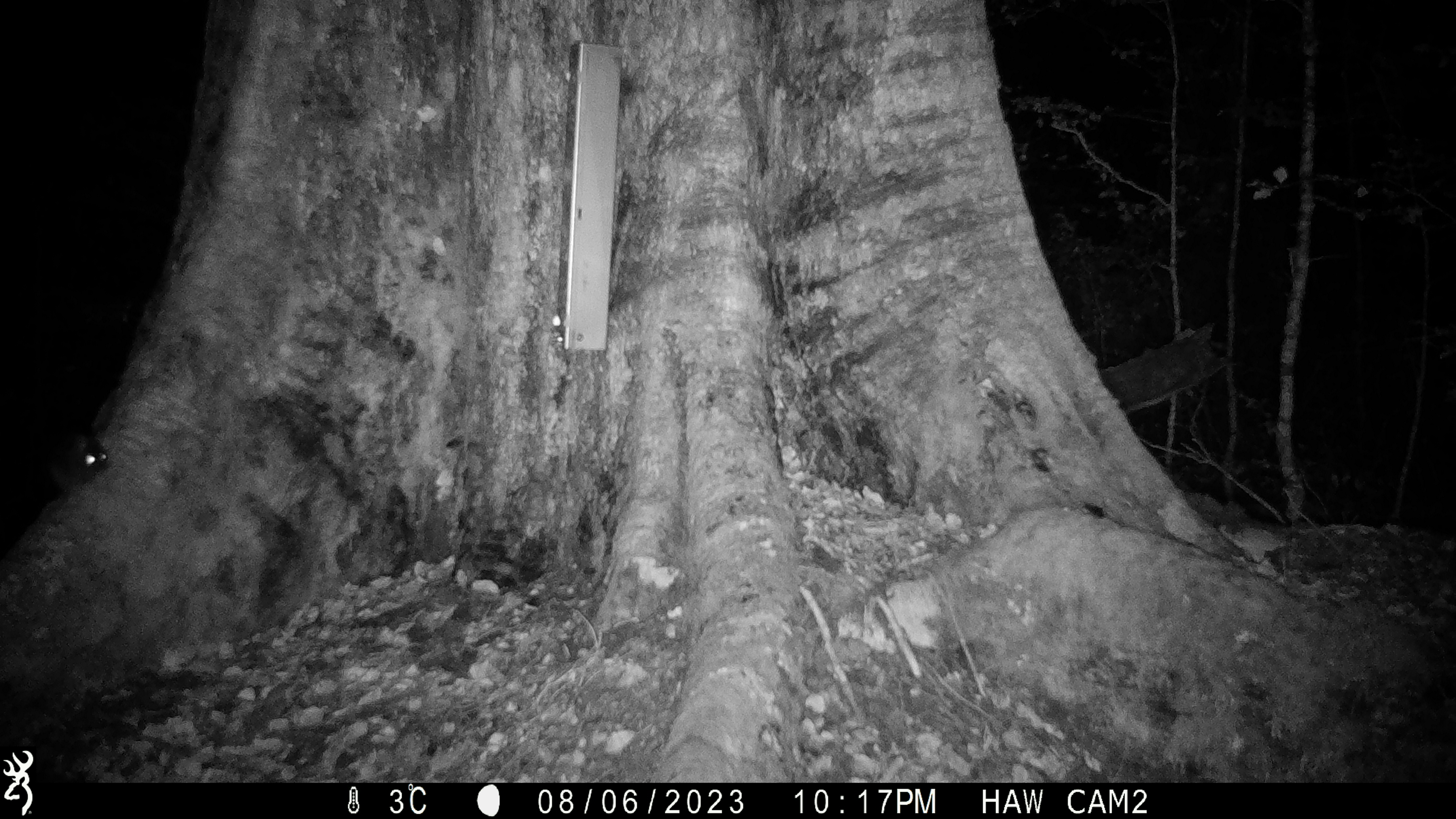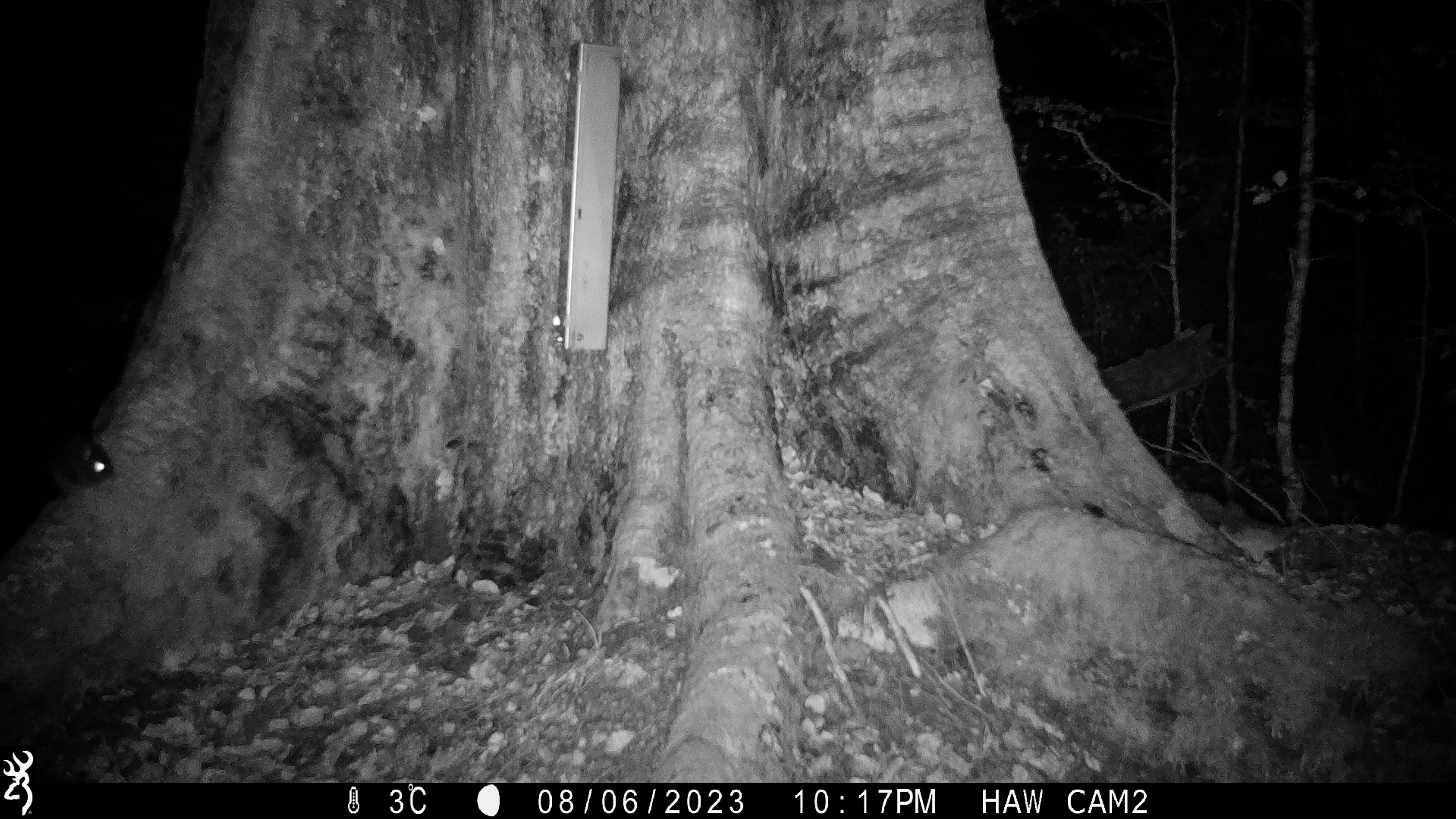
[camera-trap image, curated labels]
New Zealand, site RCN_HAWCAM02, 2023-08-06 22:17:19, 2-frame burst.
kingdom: Animalia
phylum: Chordata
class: Mammalia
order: Rodentia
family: Muridae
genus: Rattus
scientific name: Rattus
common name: rat